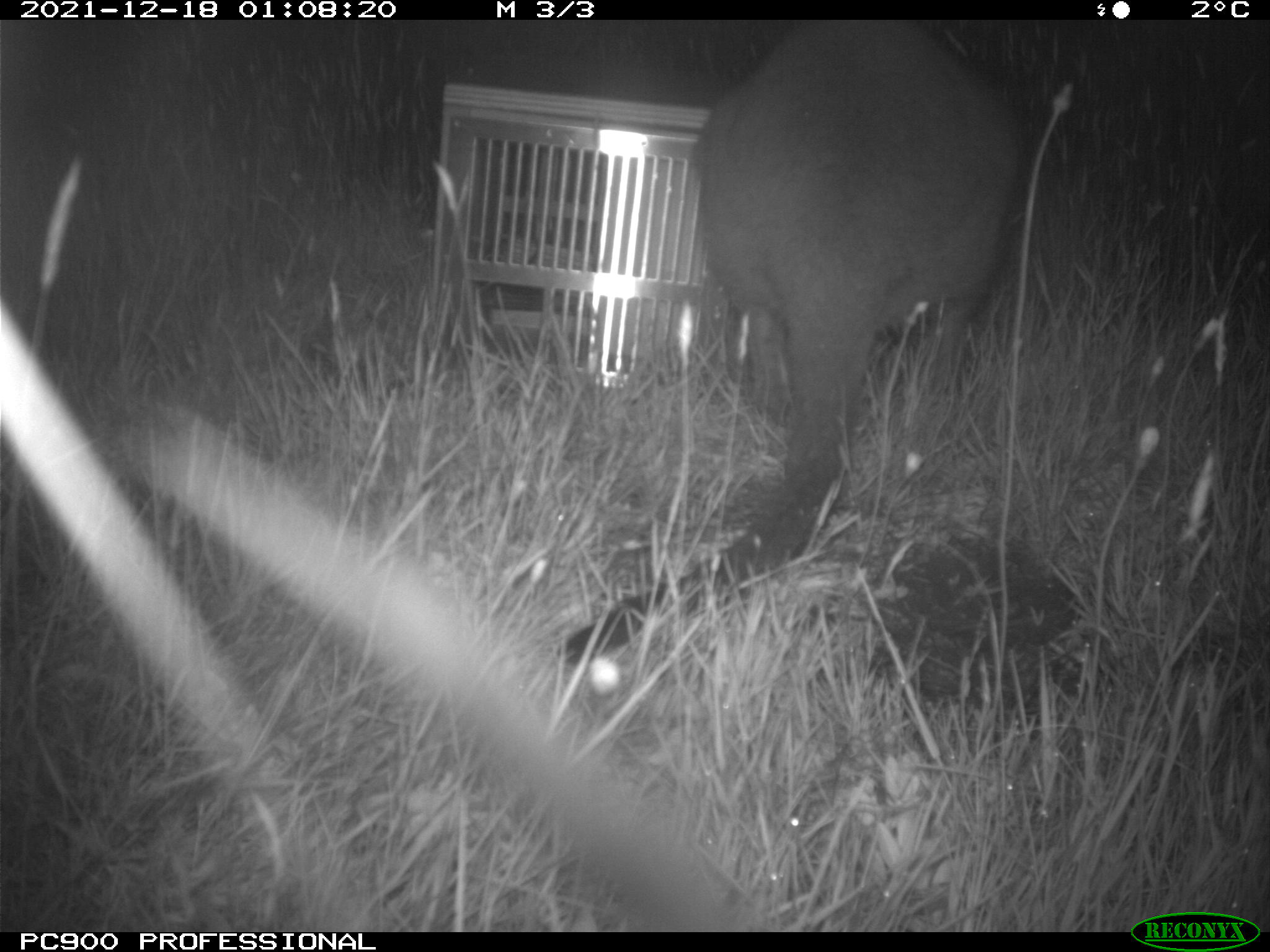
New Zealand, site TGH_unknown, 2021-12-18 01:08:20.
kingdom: Animalia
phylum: Chordata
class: Mammalia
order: Diprotodontia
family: Macropodidae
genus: Notamacropus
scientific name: Notamacropus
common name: wallaby